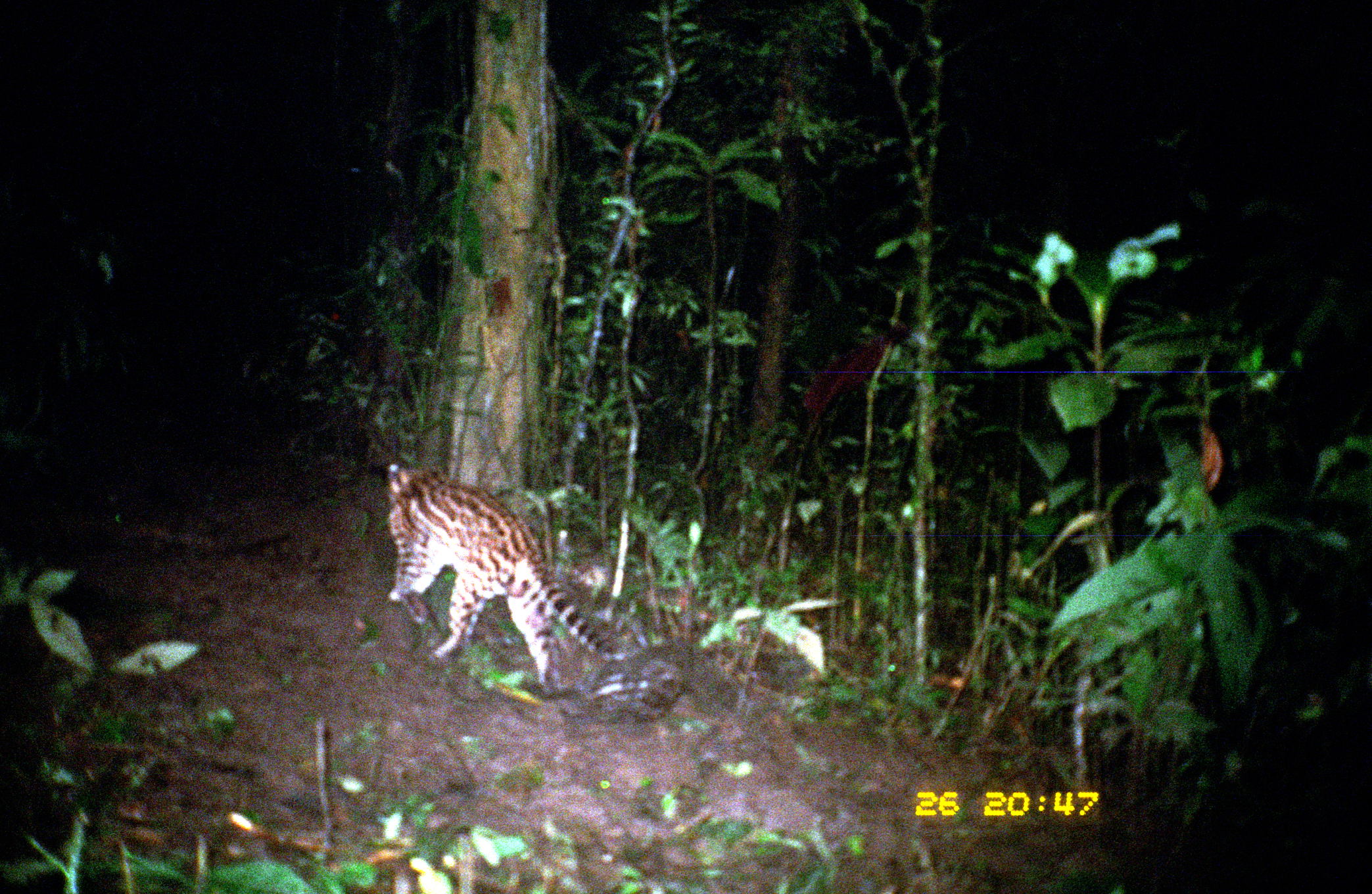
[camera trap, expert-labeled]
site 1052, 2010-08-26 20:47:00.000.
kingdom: Animalia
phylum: Chordata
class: Mammalia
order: Carnivora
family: Felidae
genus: Leopardus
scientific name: Leopardus pardalis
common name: ocelot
Leopardus pardalis (ocelot).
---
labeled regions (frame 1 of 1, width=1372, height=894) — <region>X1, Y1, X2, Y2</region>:
leopardus pardalis: <region>385, 463, 645, 693</region>